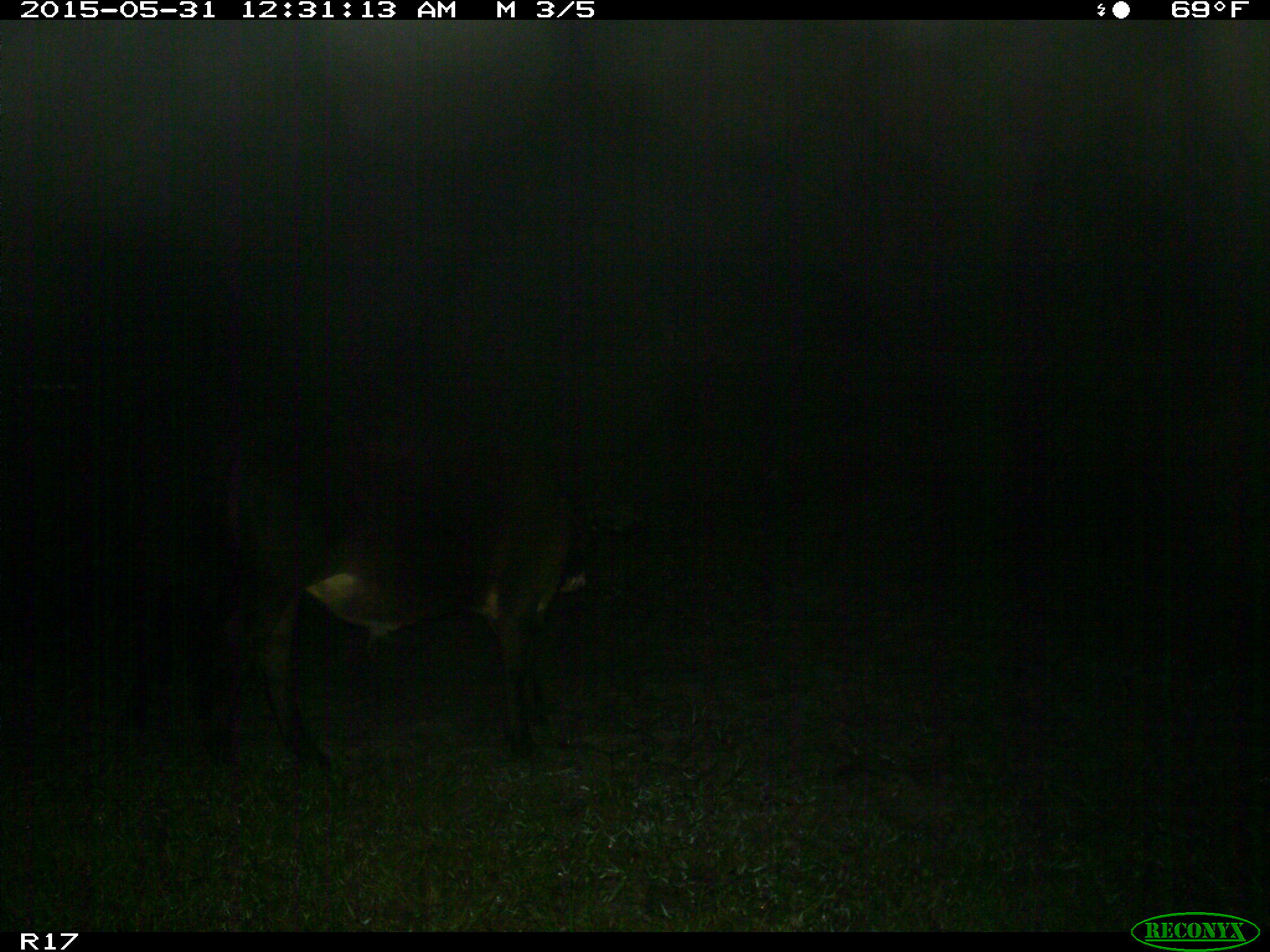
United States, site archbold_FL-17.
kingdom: Animalia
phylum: Chordata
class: Mammalia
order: Artiodactyla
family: Bovidae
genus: Bos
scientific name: Bos taurus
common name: domestic cow